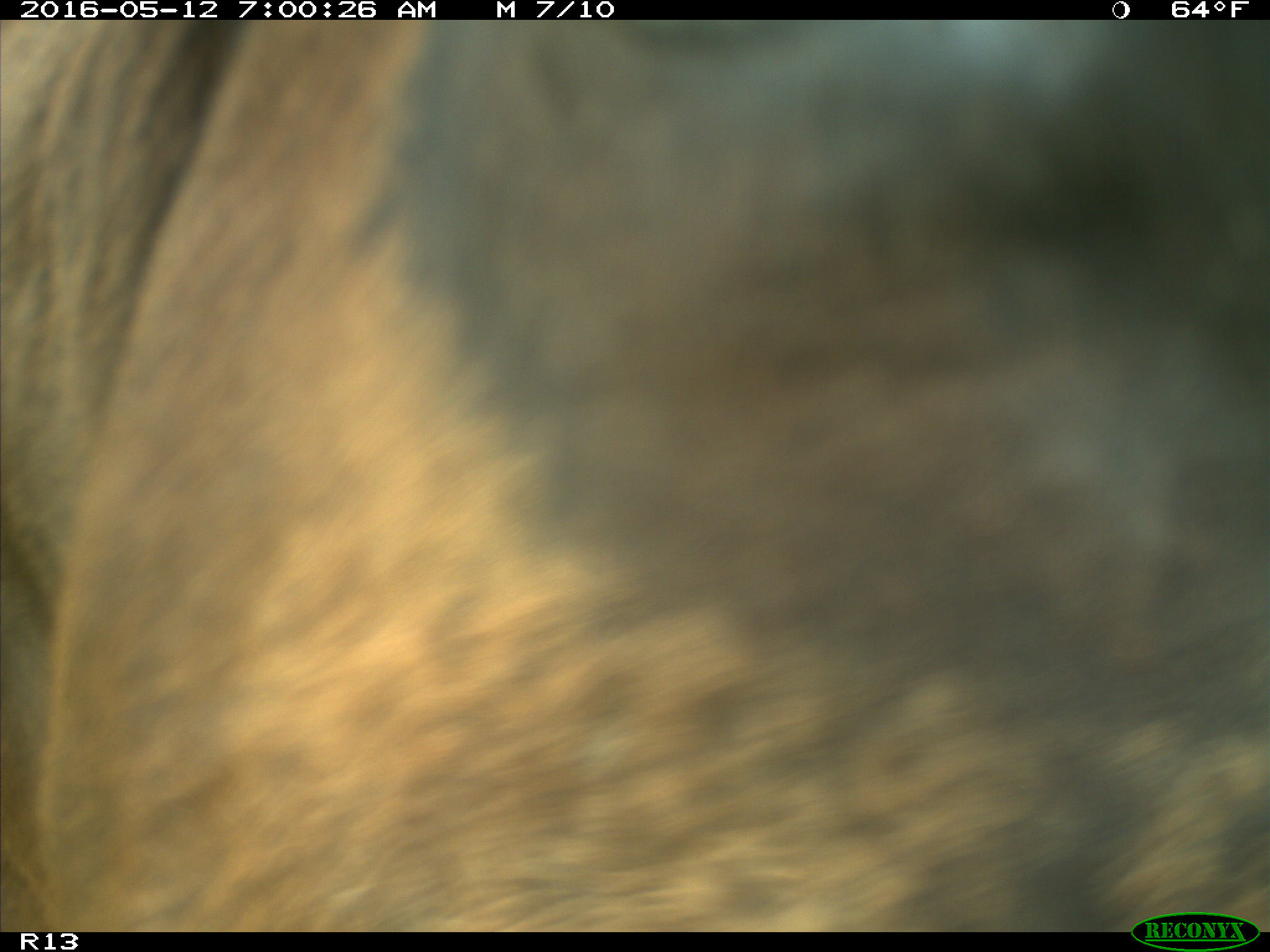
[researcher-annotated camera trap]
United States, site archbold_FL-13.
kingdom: Animalia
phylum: Chordata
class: Mammalia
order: Artiodactyla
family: Bovidae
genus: Bos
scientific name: Bos taurus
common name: domestic cow